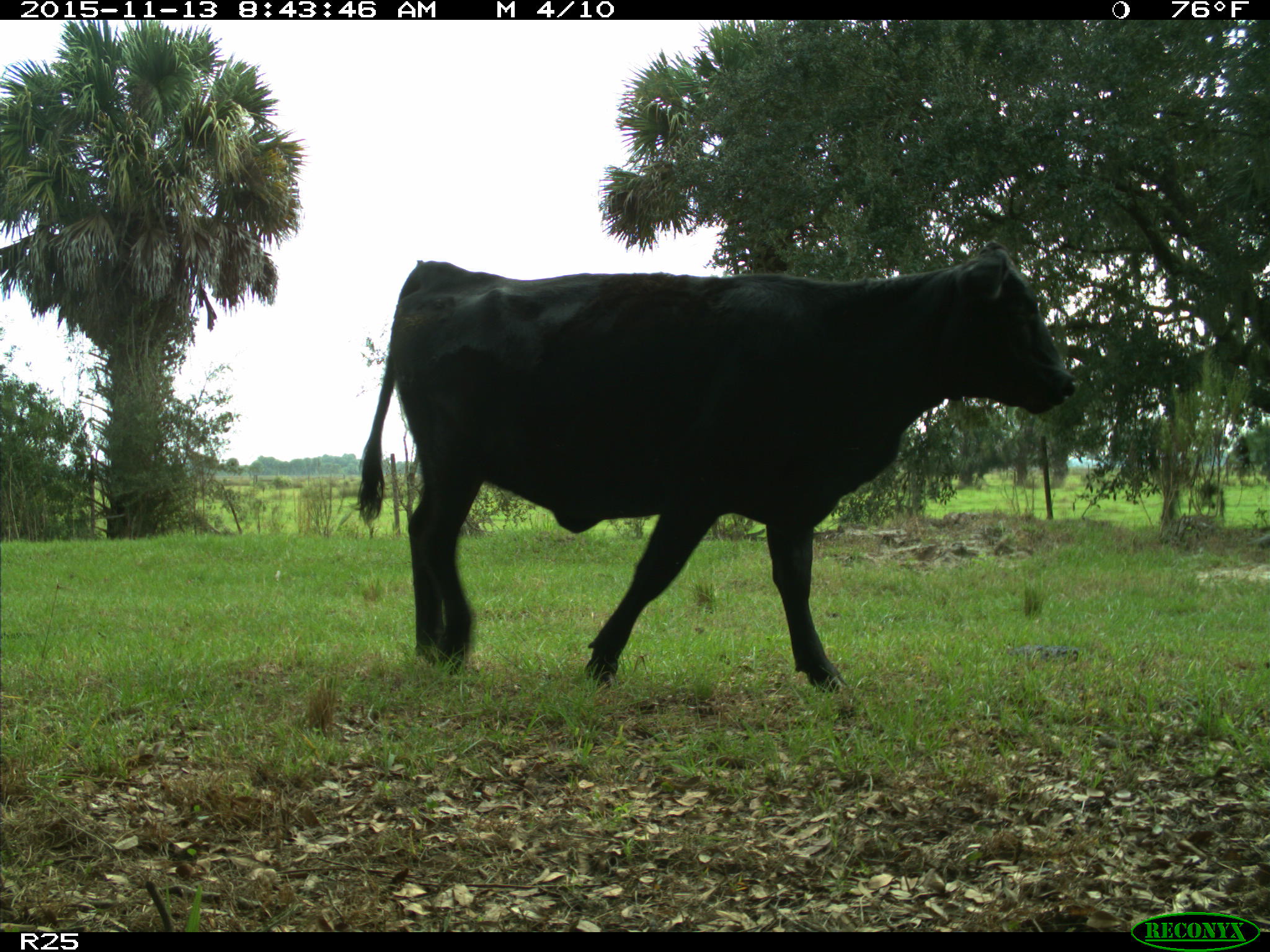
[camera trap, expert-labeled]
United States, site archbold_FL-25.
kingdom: Animalia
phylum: Chordata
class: Mammalia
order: Artiodactyla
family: Bovidae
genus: Bos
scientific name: Bos taurus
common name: domestic cow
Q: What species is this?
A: Bos taurus (domestic cow).